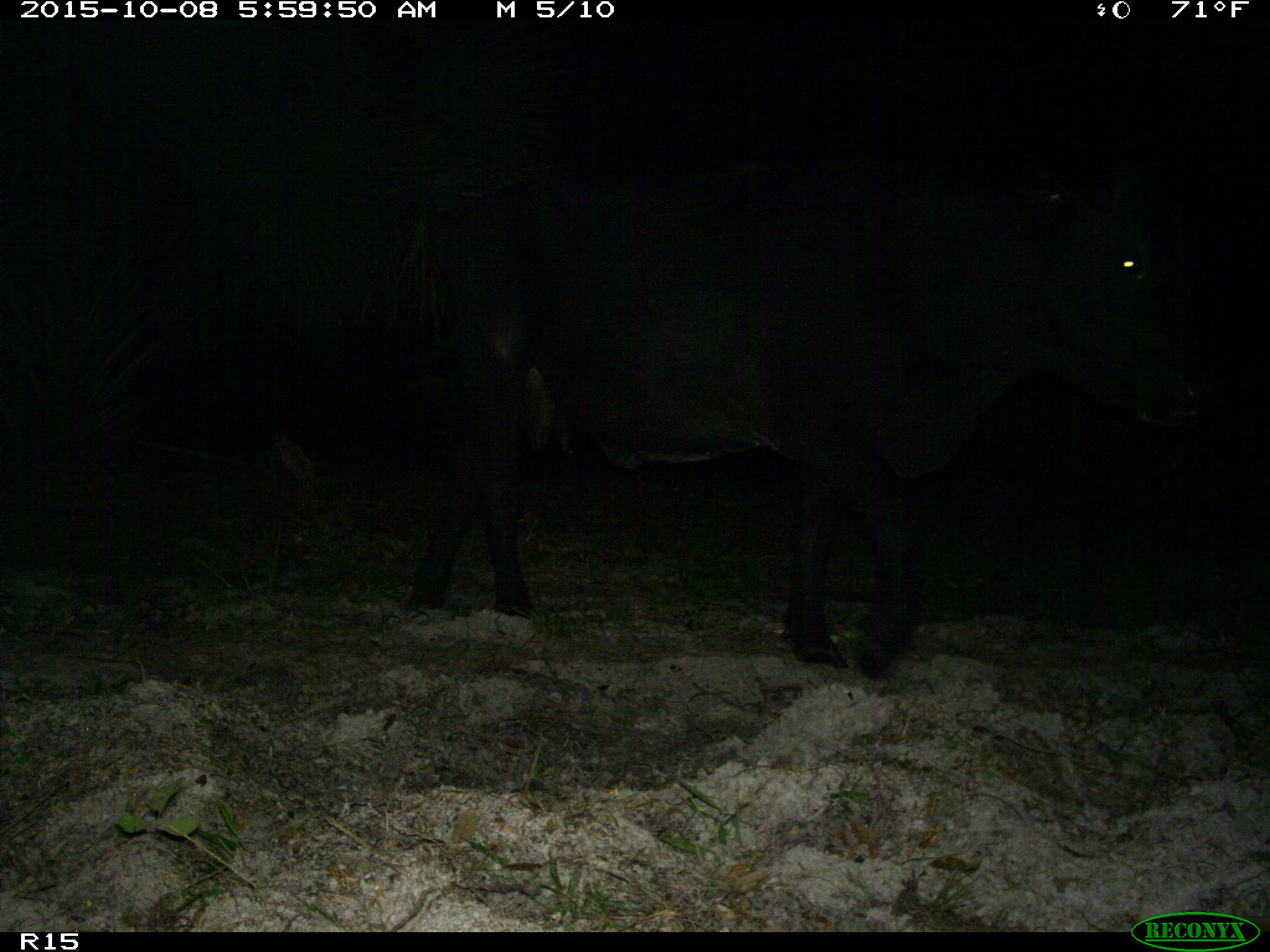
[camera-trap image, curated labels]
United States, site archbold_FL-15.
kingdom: Animalia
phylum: Chordata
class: Mammalia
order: Artiodactyla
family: Bovidae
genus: Bos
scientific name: Bos taurus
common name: domestic cow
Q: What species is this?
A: Bos taurus (domestic cow).